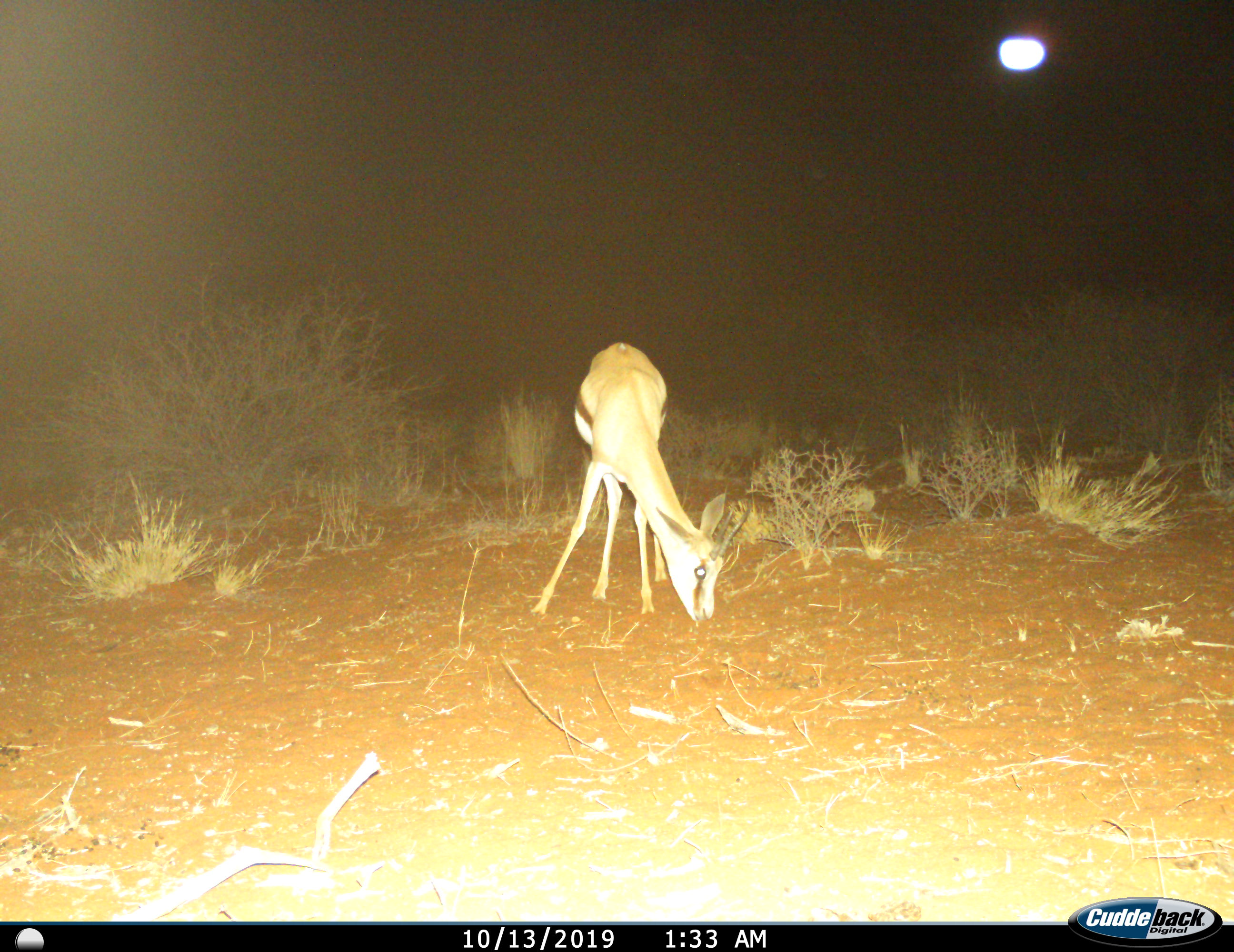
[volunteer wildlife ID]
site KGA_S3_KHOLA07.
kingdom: Animalia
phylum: Chordata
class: Mammalia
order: Artiodactyla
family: Bovidae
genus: Antidorcas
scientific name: Antidorcas marsupialis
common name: springbok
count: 1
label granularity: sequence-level